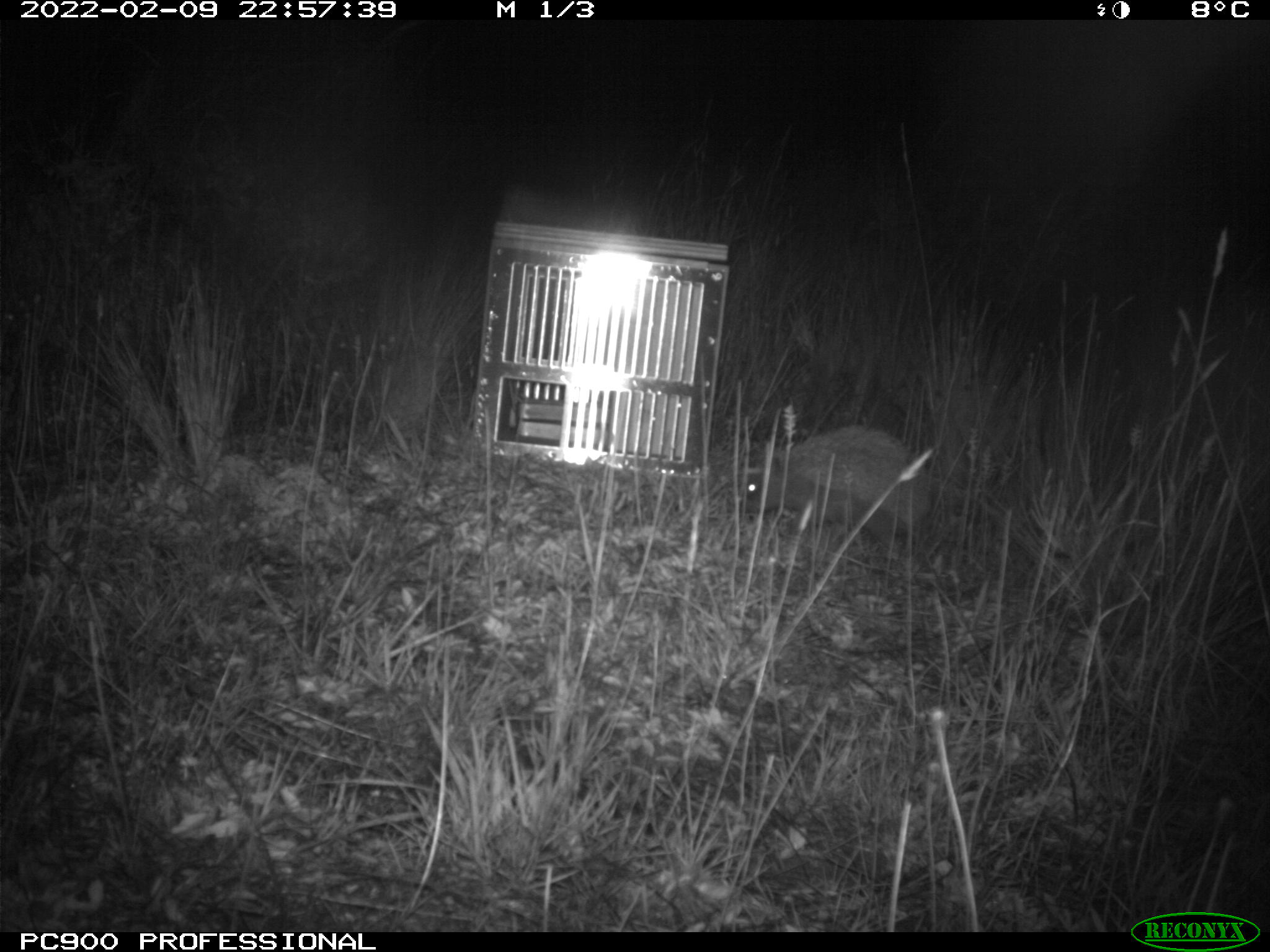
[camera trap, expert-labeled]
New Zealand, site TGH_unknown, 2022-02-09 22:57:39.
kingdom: Animalia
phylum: Chordata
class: Mammalia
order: Eulipotyphla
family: Erinaceidae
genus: Erinaceus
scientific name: Erinaceus europaeus europaeus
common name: european hedgehog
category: hedgehog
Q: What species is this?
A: Hedgehog (european hedgehog) (Erinaceus europaeus europaeus).